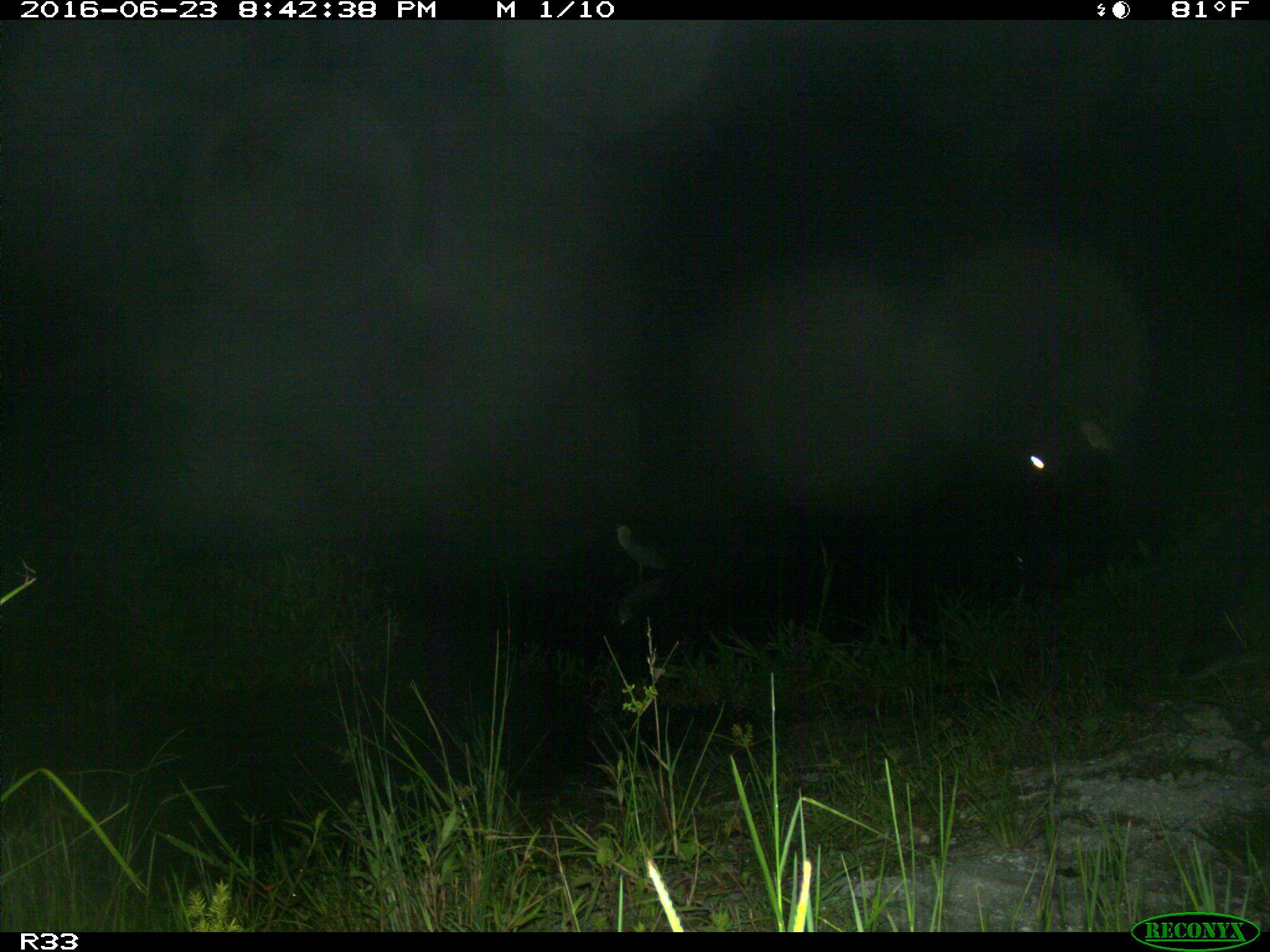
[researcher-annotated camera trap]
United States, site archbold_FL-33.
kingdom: Animalia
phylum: Chordata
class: Mammalia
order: Artiodactyla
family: Bovidae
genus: Bos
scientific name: Bos taurus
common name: domestic cow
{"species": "Bos taurus (domestic cow)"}